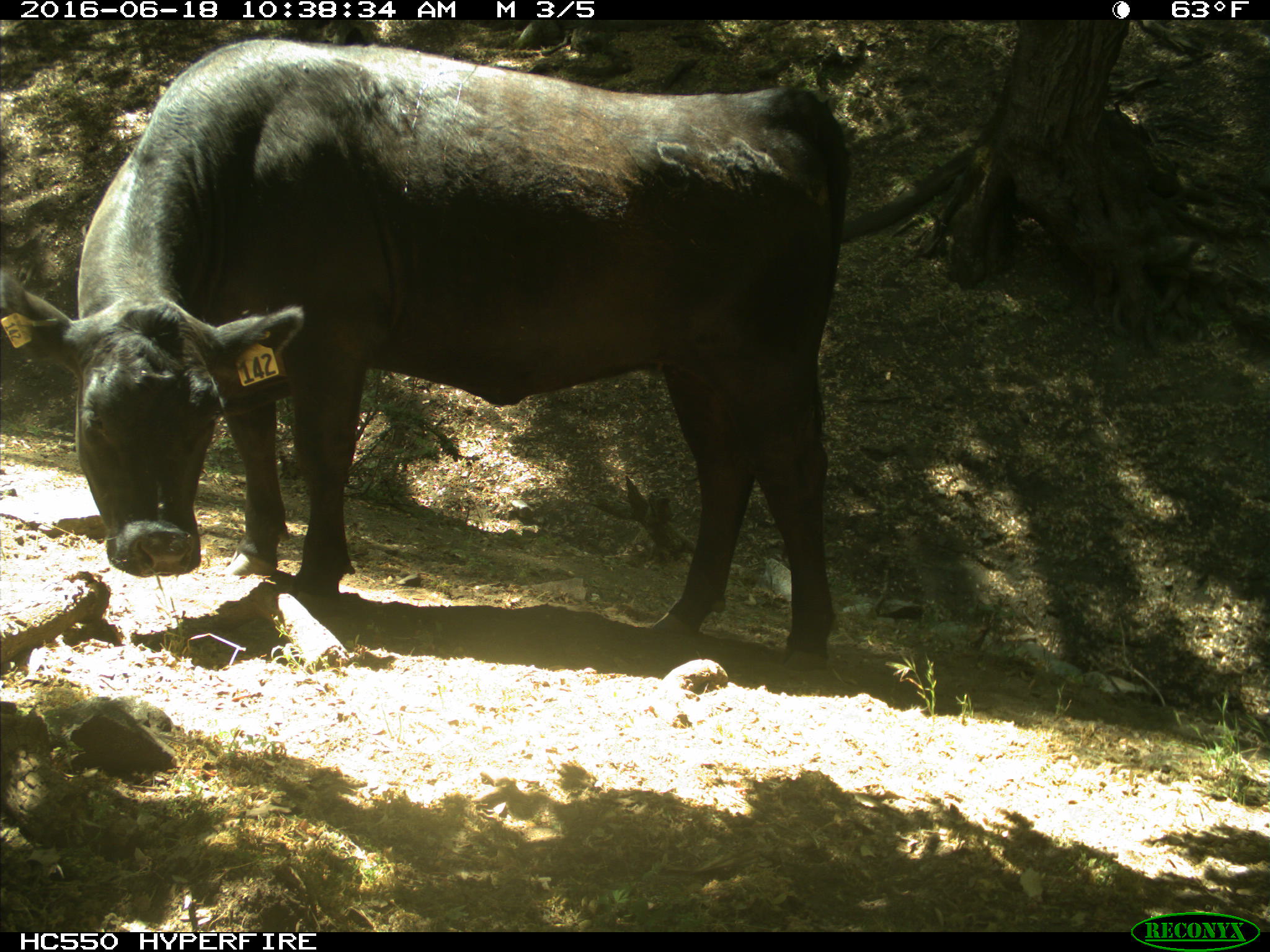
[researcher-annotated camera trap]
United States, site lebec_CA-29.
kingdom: Animalia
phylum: Chordata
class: Mammalia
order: Artiodactyla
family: Bovidae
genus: Bos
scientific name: Bos taurus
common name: domestic cow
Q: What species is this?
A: Bos taurus (domestic cow).